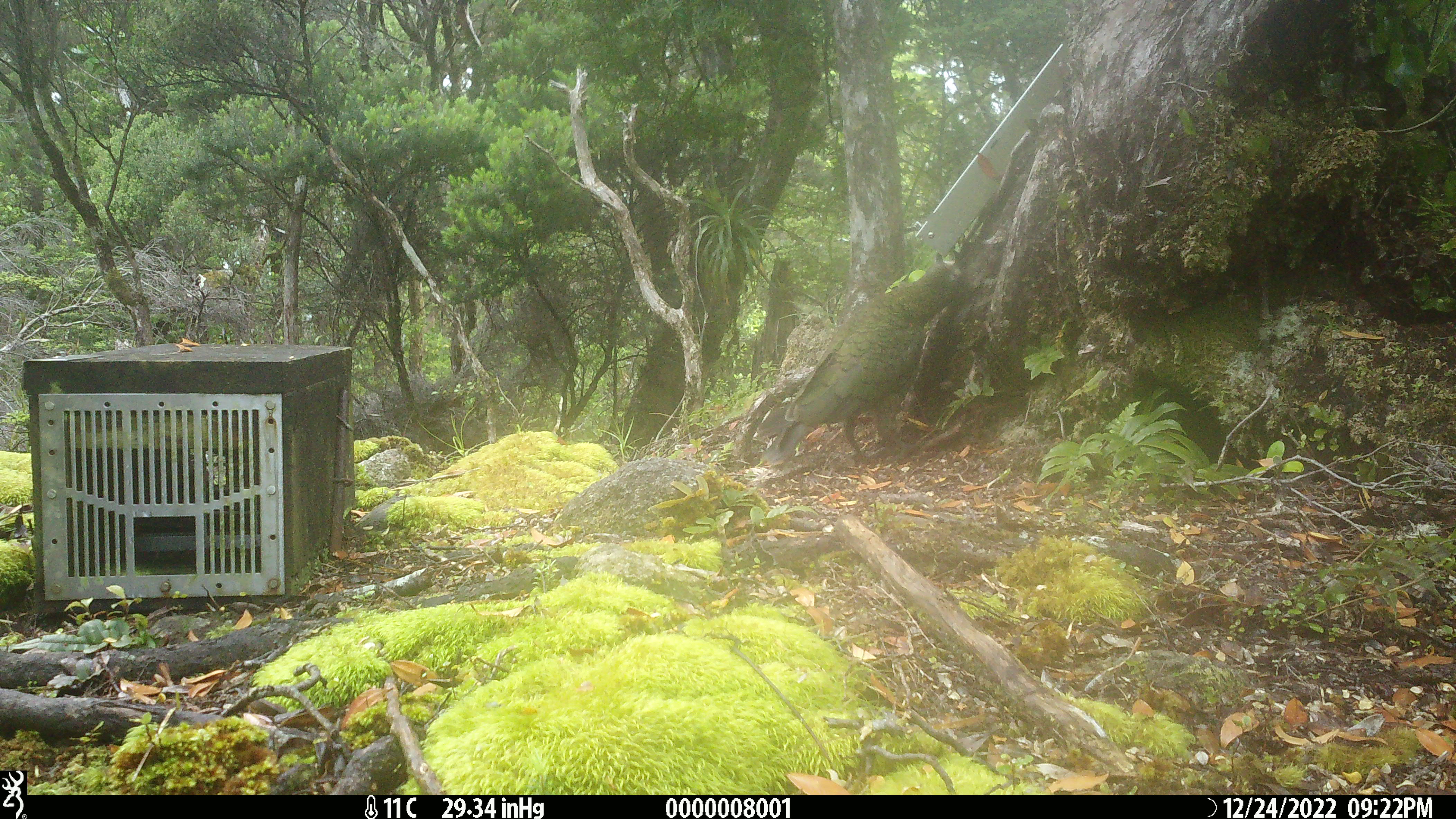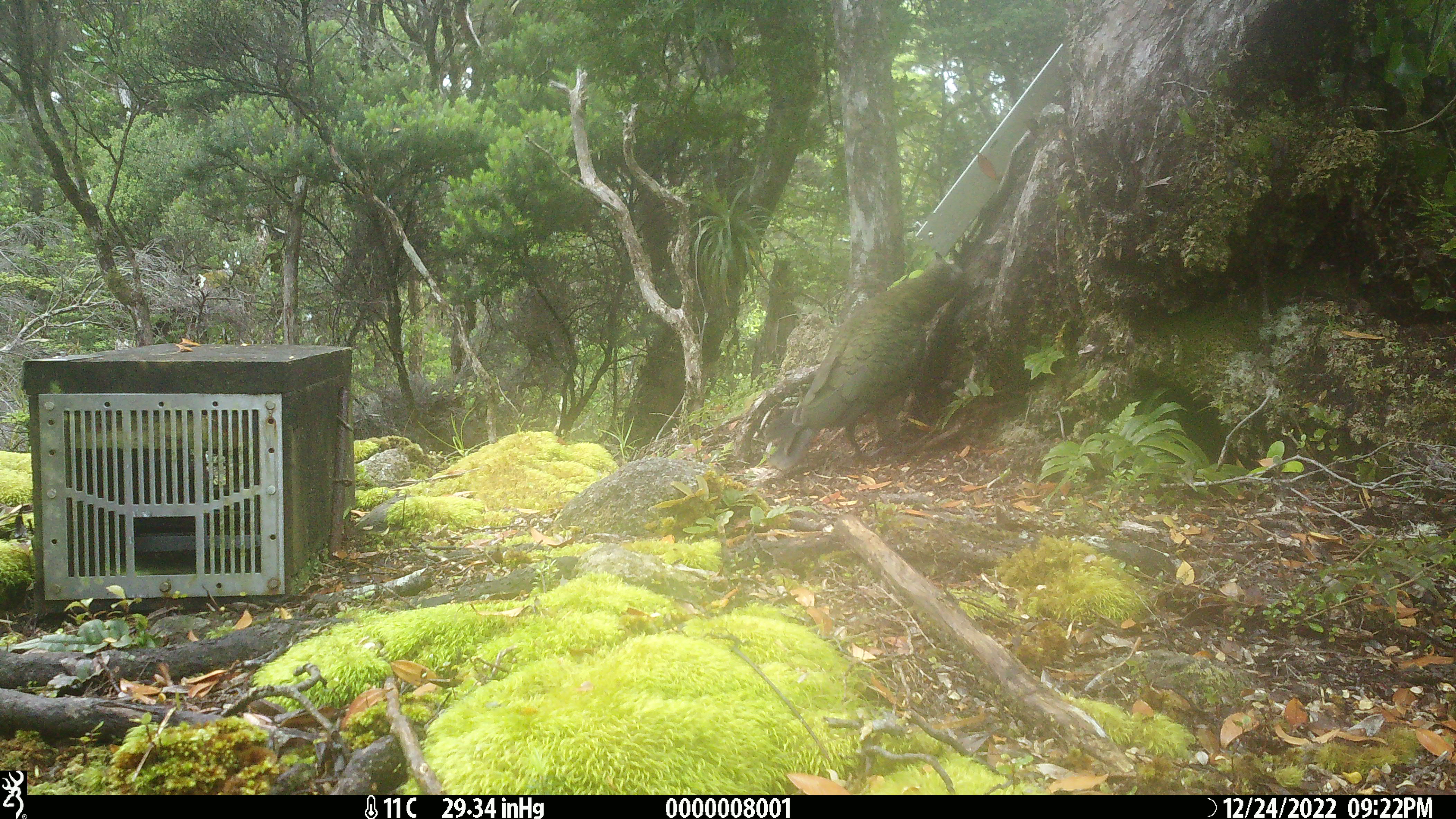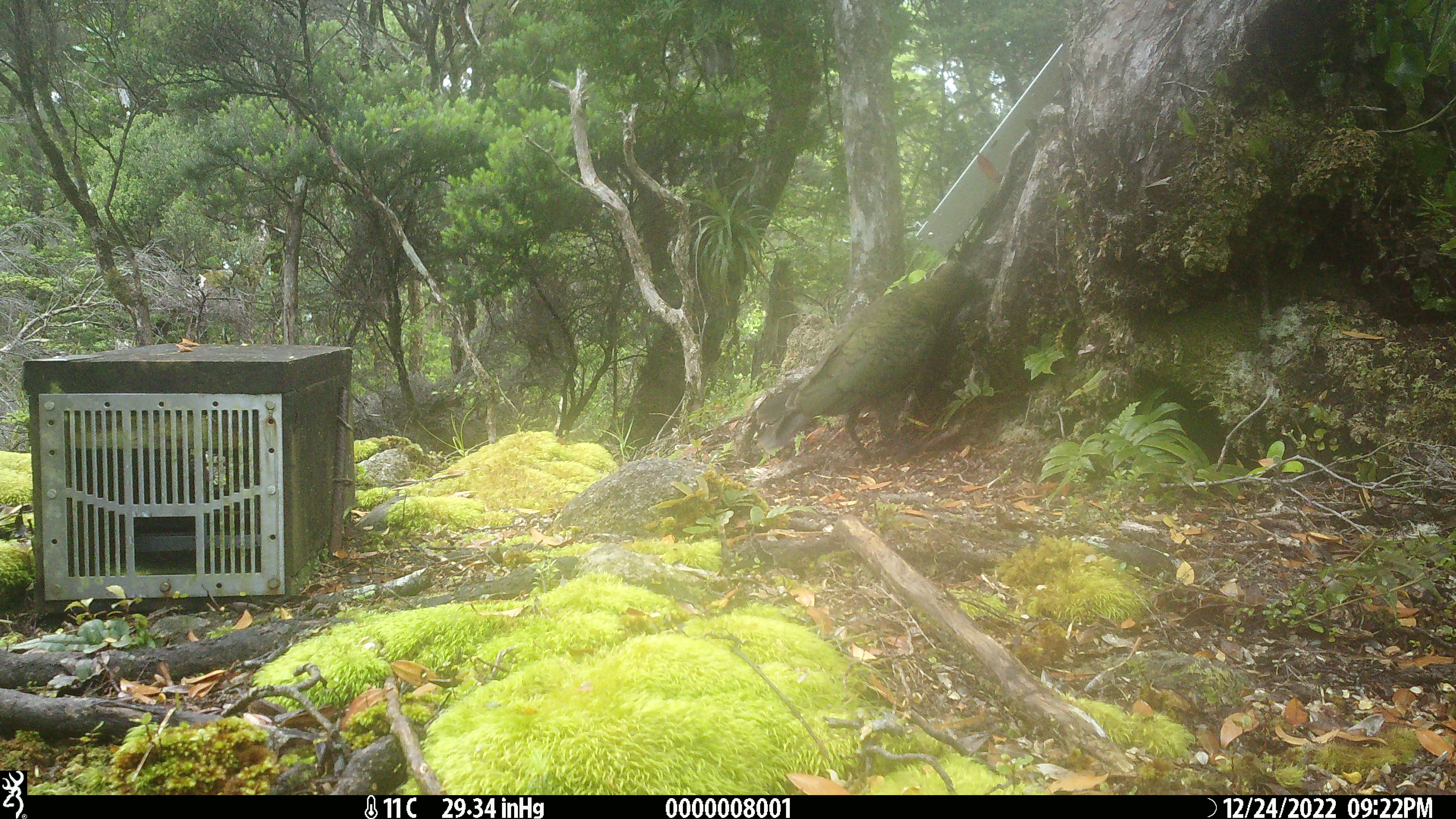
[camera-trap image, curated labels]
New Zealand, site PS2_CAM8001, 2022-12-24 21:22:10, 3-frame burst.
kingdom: Animalia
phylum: Chordata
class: Aves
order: Psittaciformes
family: Strigopidae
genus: Nestor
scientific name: Nestor notabilis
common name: kea